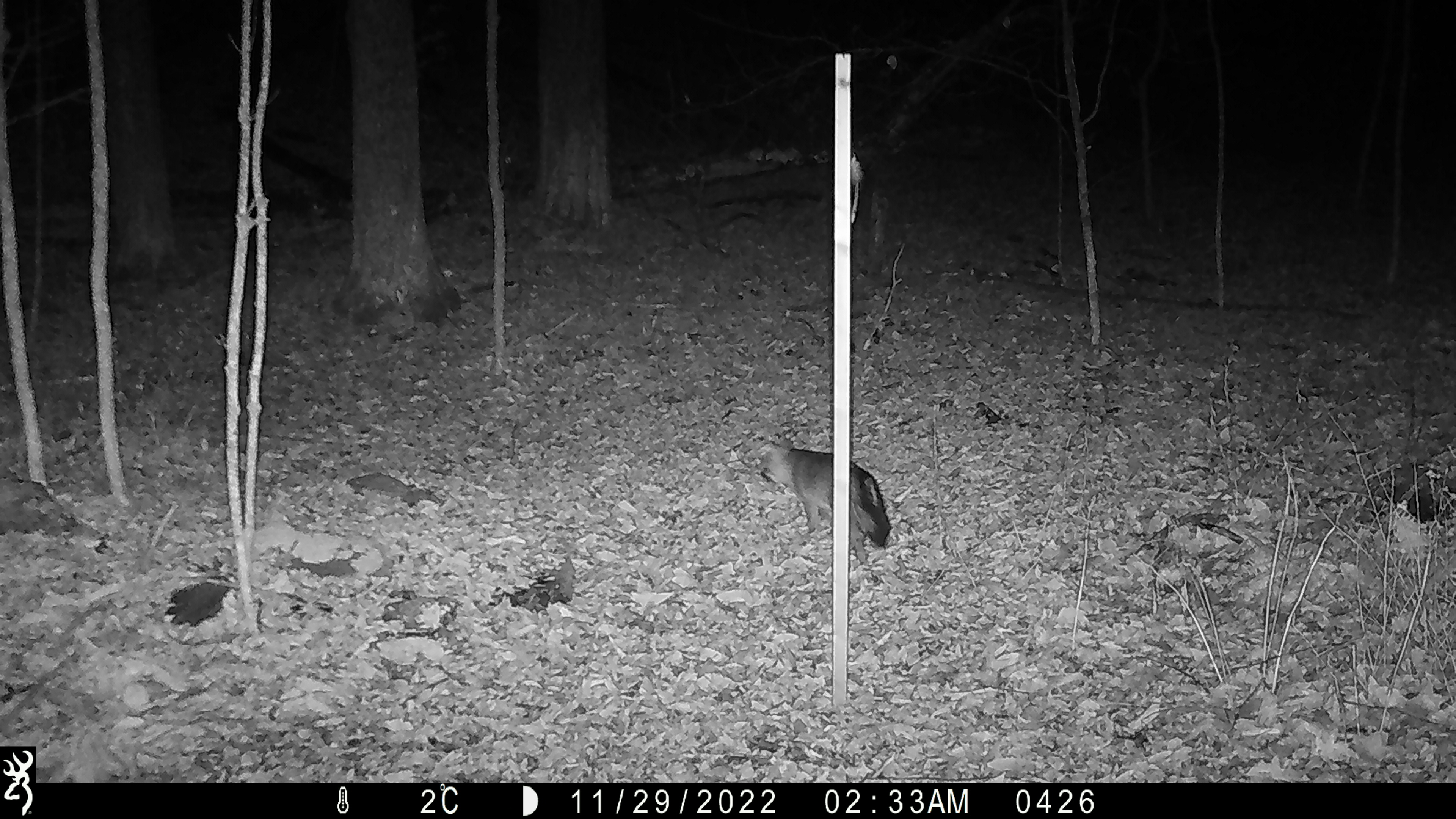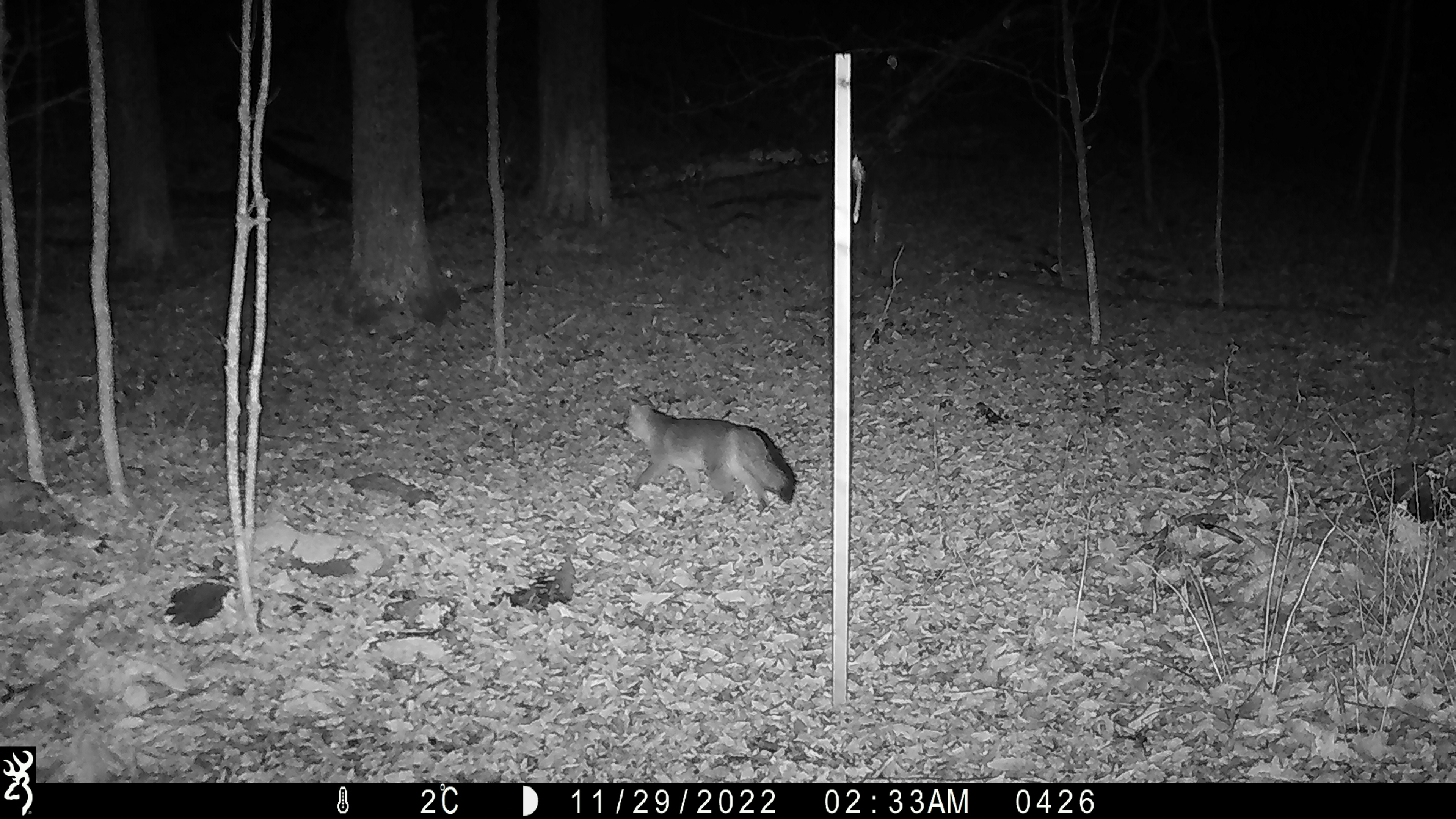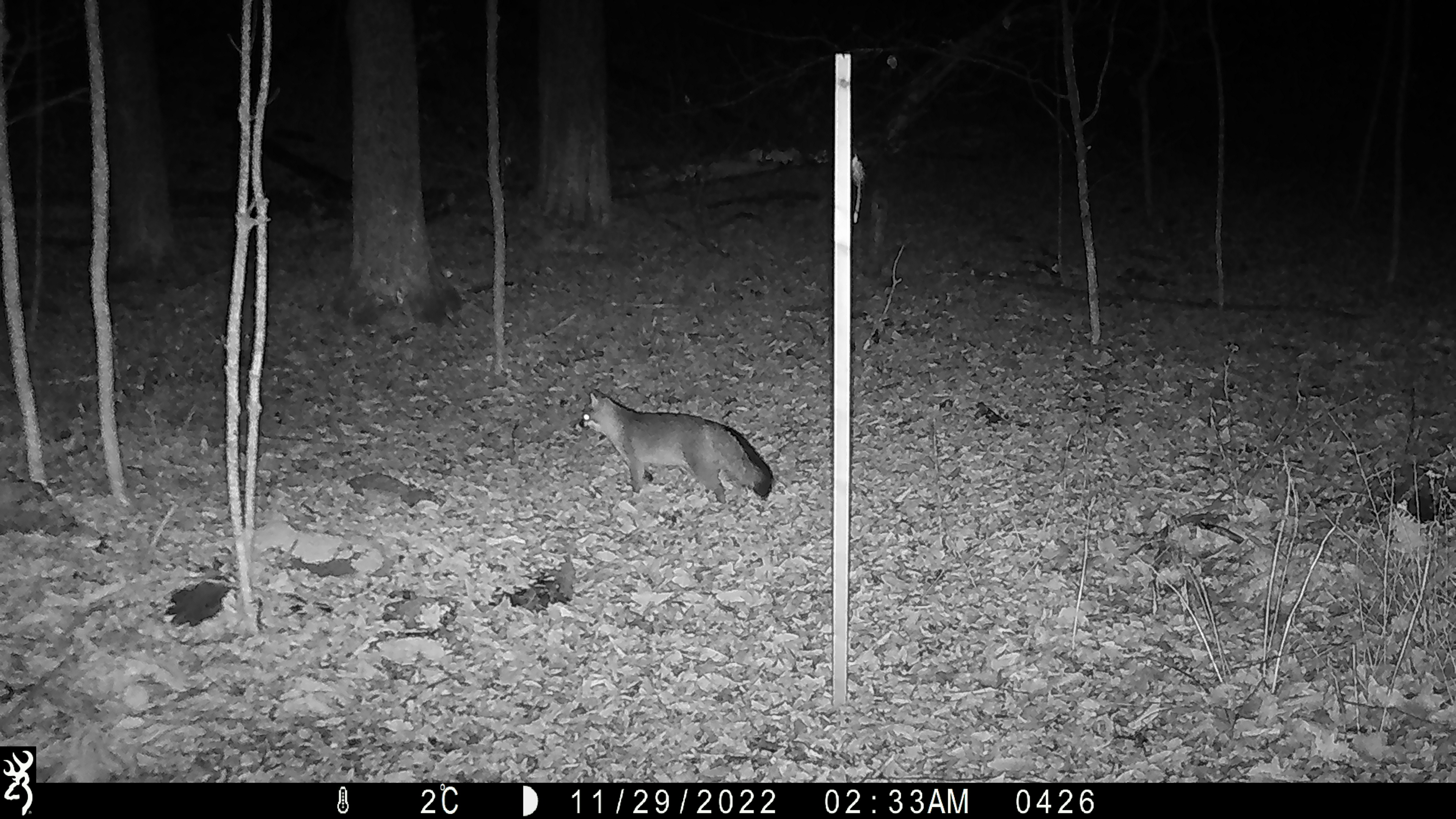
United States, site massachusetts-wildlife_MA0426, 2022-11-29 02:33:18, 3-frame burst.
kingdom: Animalia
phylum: Chordata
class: Mammalia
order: Carnivora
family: Canidae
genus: Urocyon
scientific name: Urocyon cinereoargenteus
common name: gray fox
Gray fox (Urocyon cinereoargenteus).